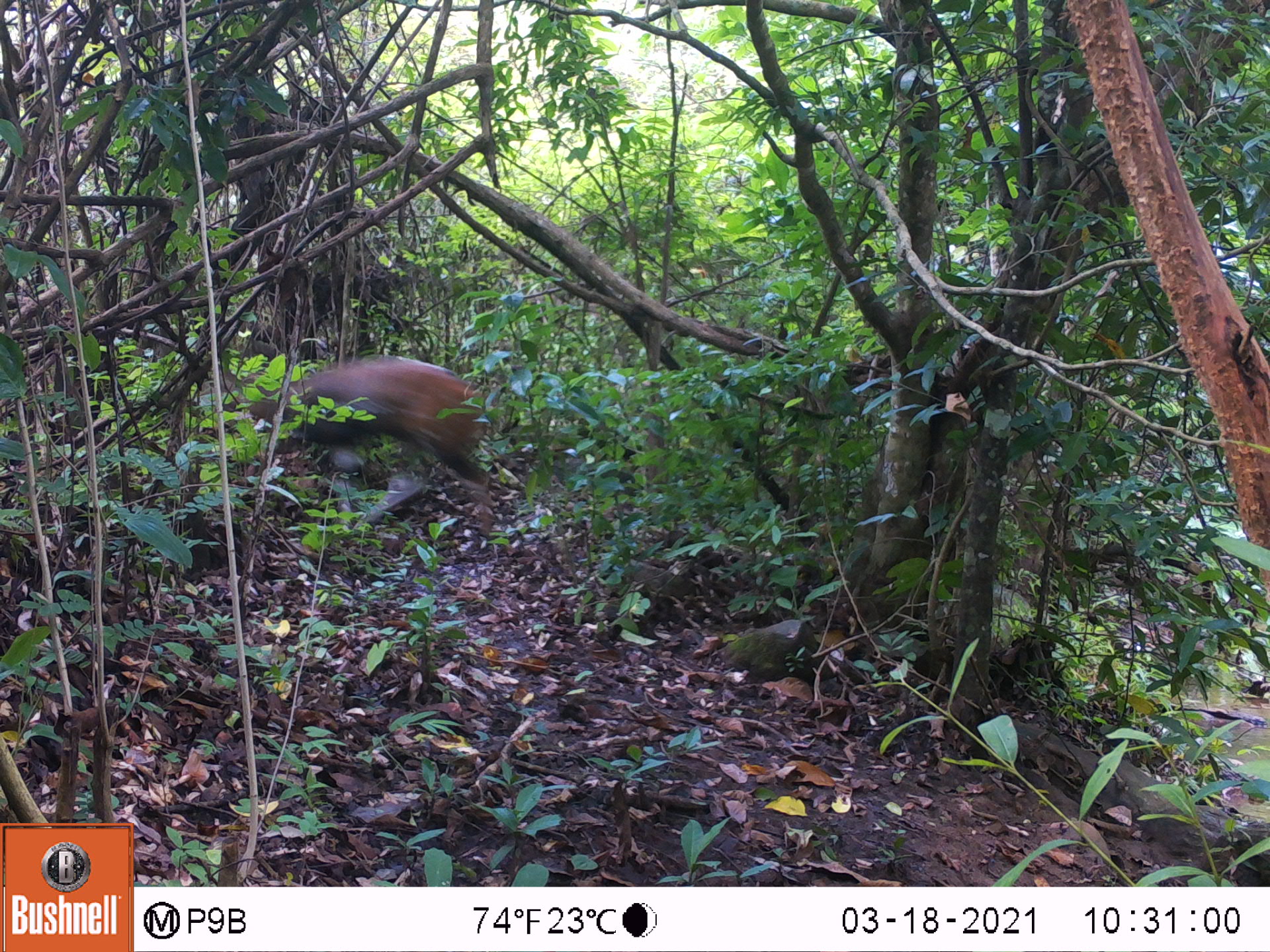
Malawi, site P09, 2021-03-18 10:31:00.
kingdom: Animalia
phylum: Chordata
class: Mammalia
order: Artiodactyla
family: Bovidae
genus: Cephalophorus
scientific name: Cephalophorus natalensis natalensis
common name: red duiker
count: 1